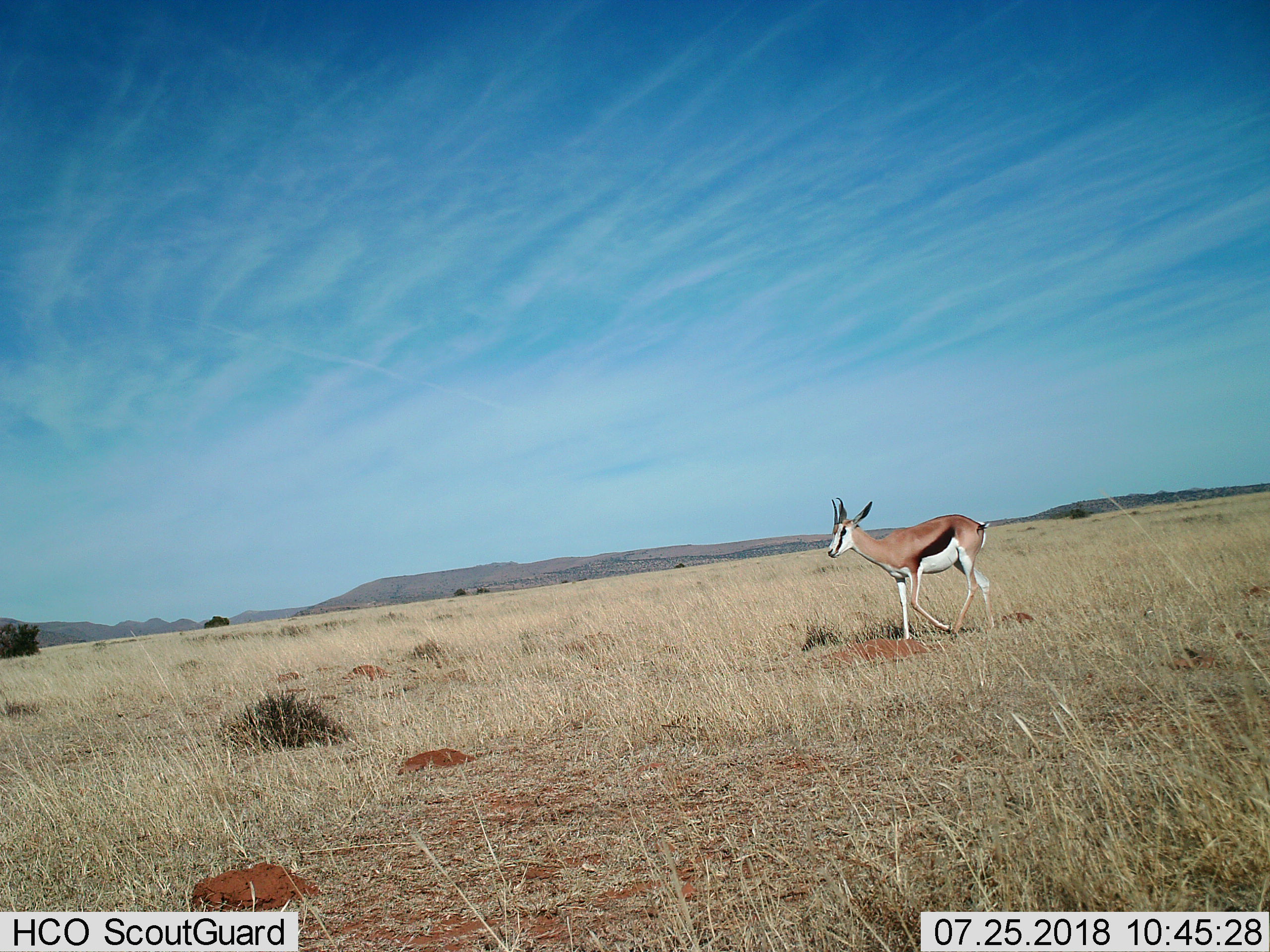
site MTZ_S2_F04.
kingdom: Animalia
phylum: Chordata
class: Mammalia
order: Artiodactyla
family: Bovidae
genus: Antidorcas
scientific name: Antidorcas marsupialis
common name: springbok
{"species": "springbok (Antidorcas marsupialis)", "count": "1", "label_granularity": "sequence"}